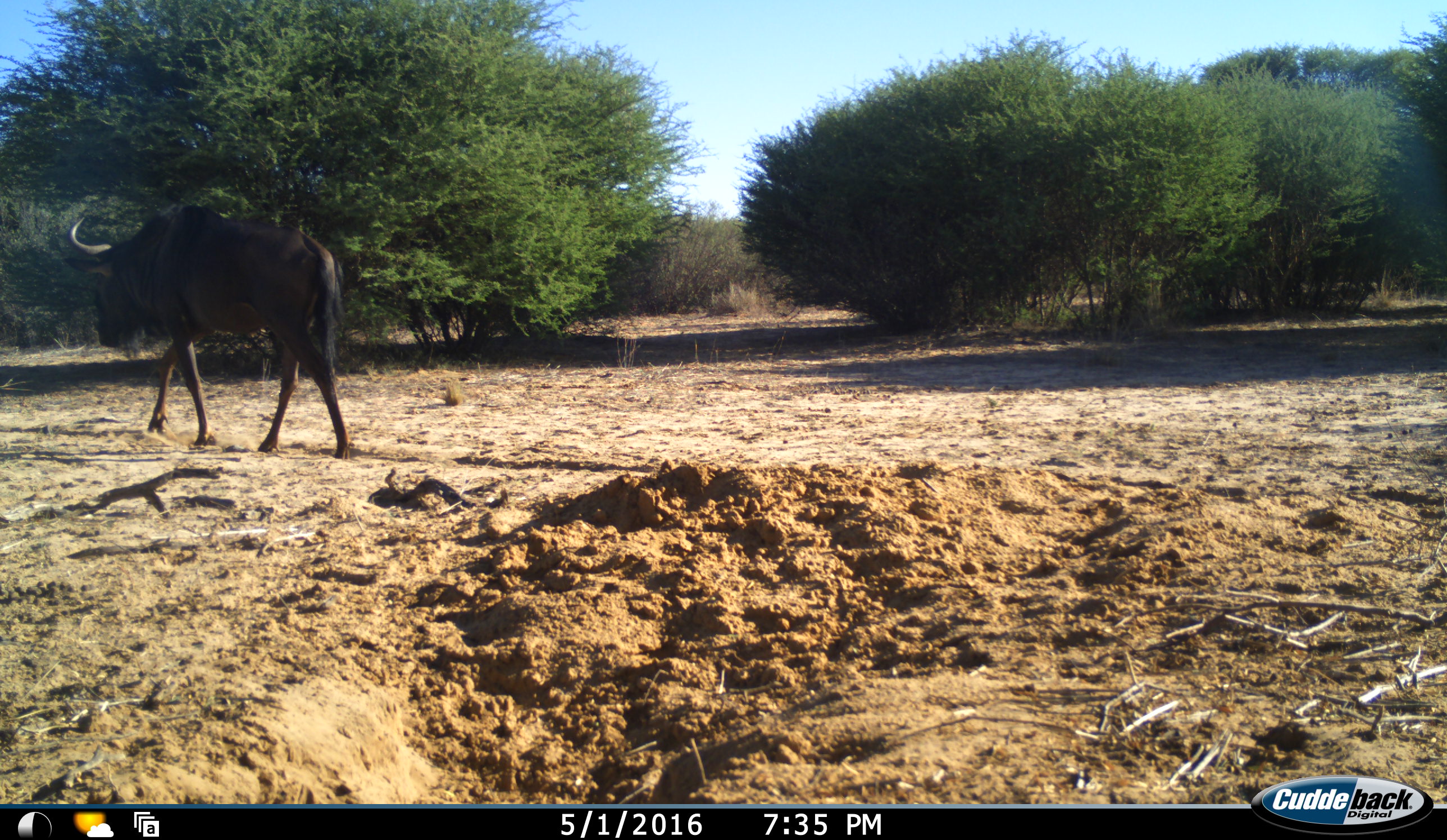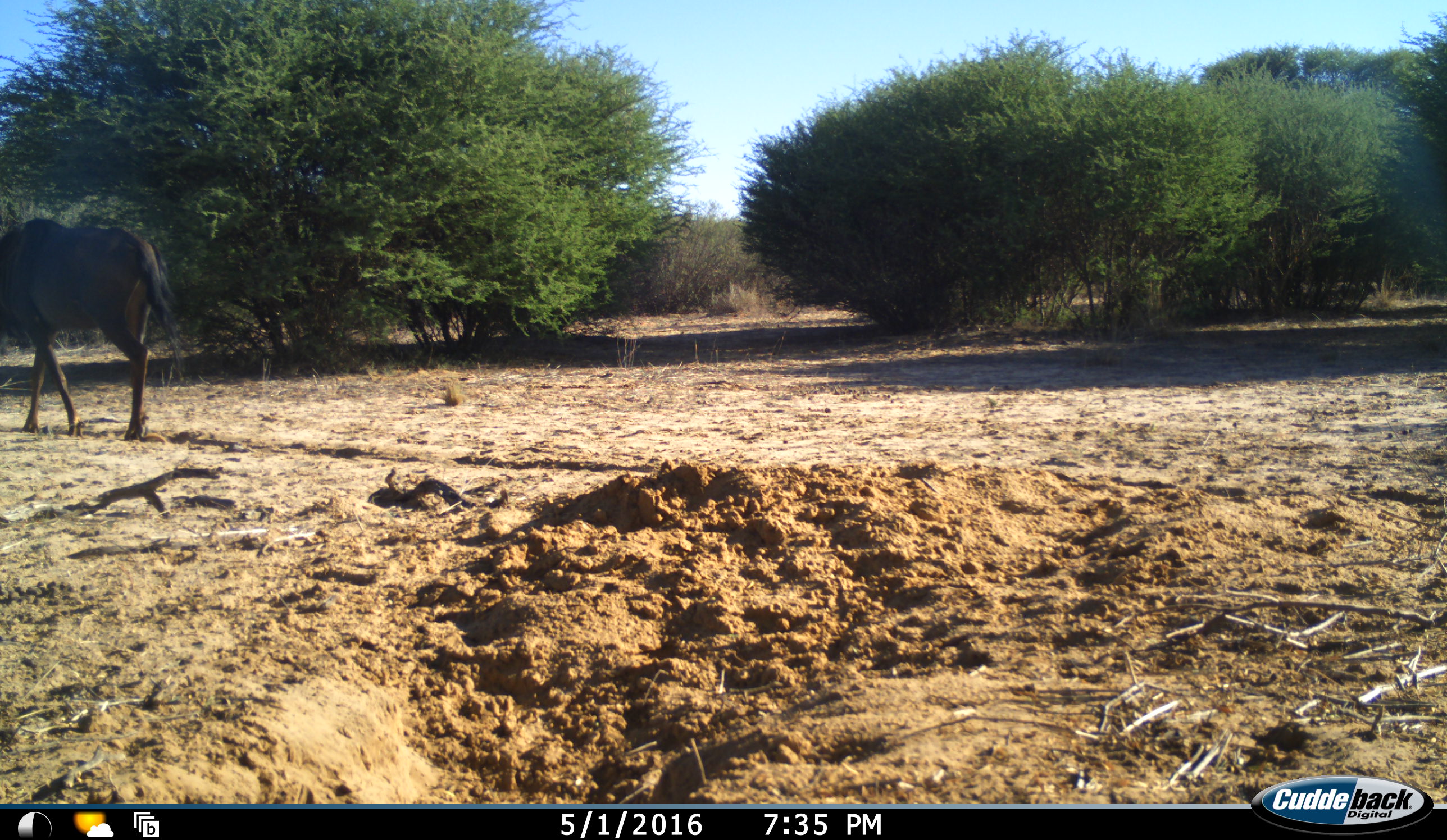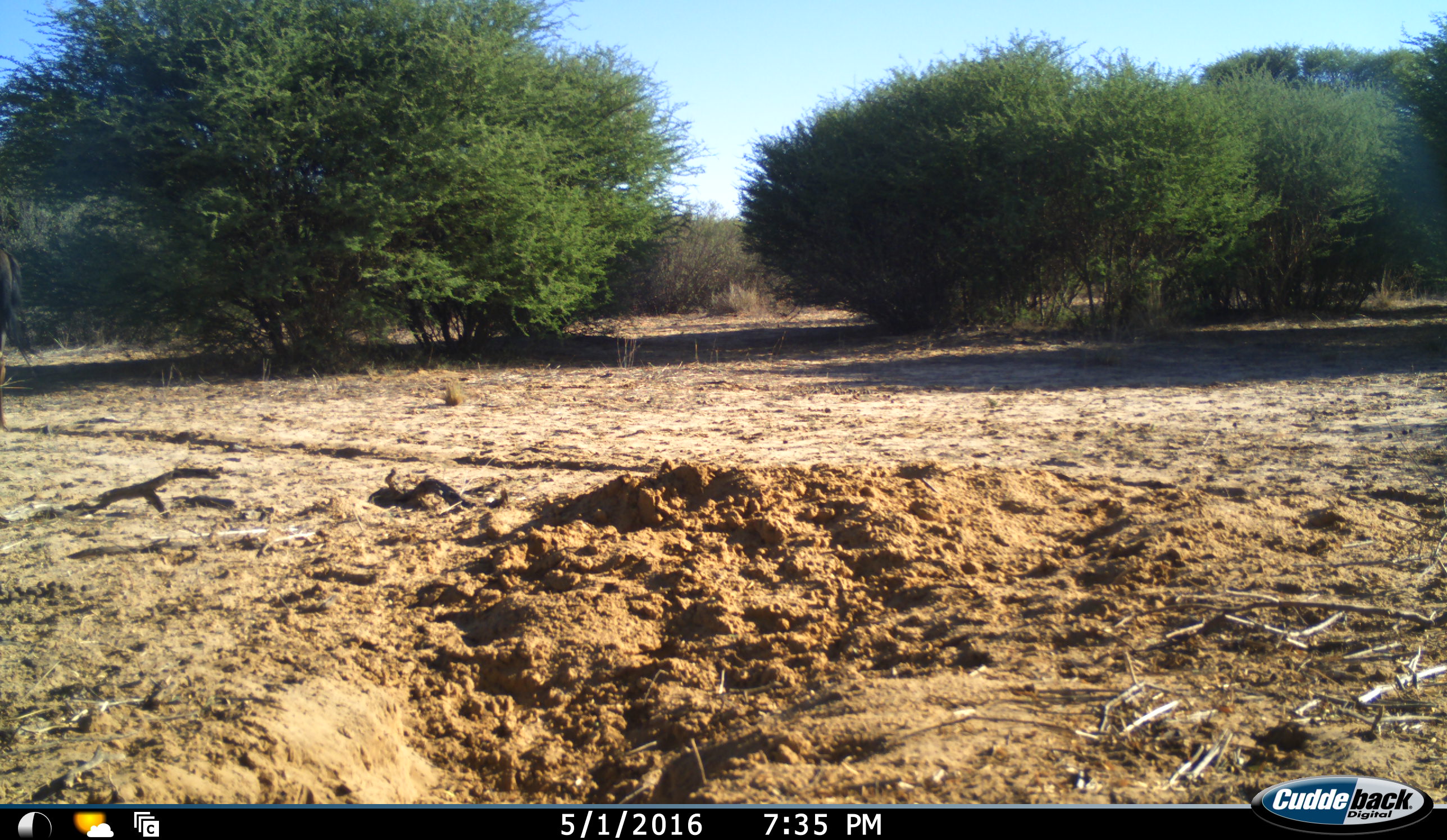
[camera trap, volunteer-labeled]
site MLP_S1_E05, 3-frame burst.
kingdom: Animalia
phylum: Chordata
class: Mammalia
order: Artiodactyla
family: Bovidae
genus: Connochaetes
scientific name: Connochaetes taurinus taurinus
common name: blue wildebeest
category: wildebeestblue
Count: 1.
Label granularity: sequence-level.